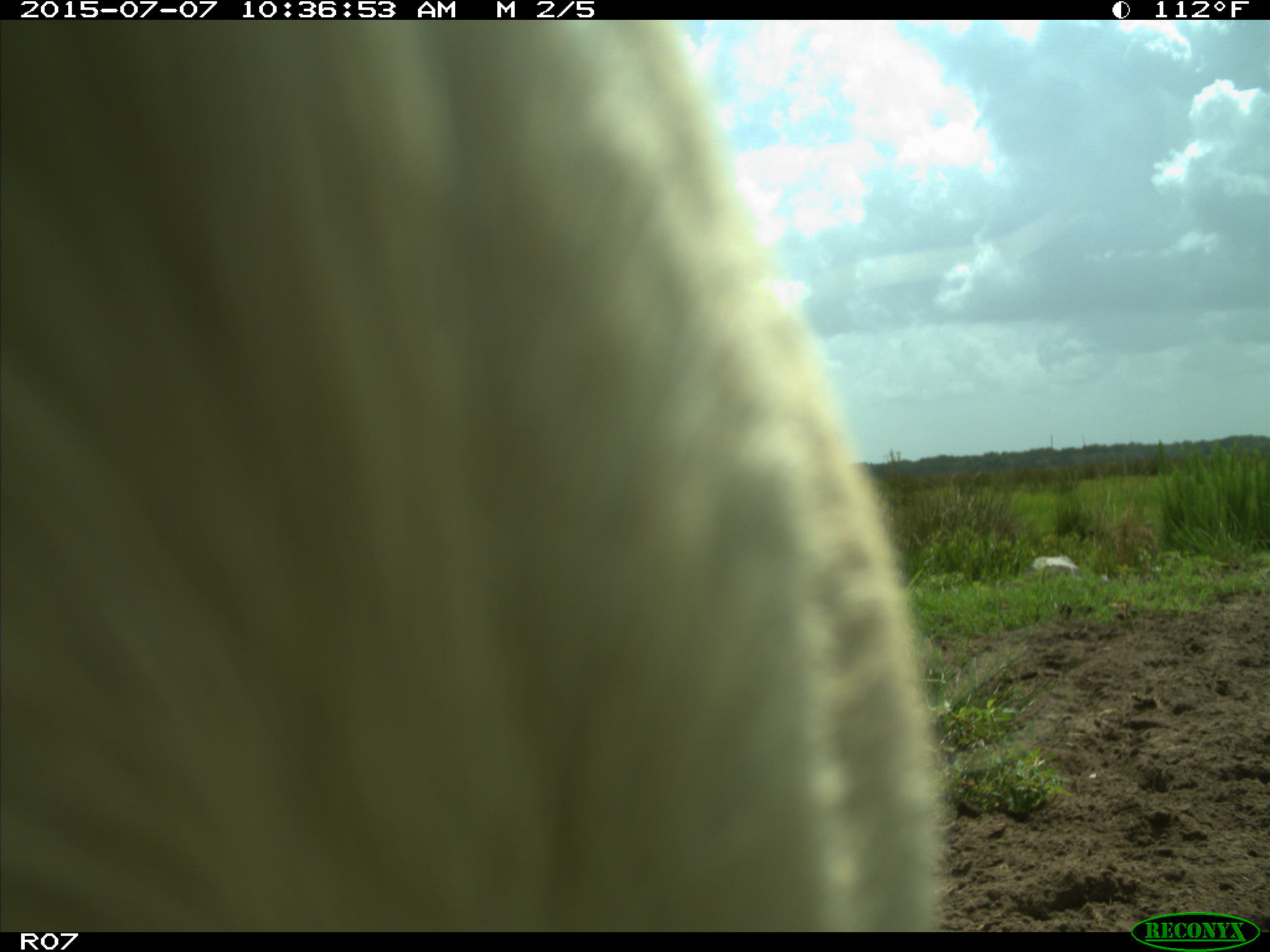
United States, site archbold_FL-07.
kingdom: Animalia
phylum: Chordata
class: Mammalia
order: Artiodactyla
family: Bovidae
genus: Bos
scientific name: Bos taurus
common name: domestic cow